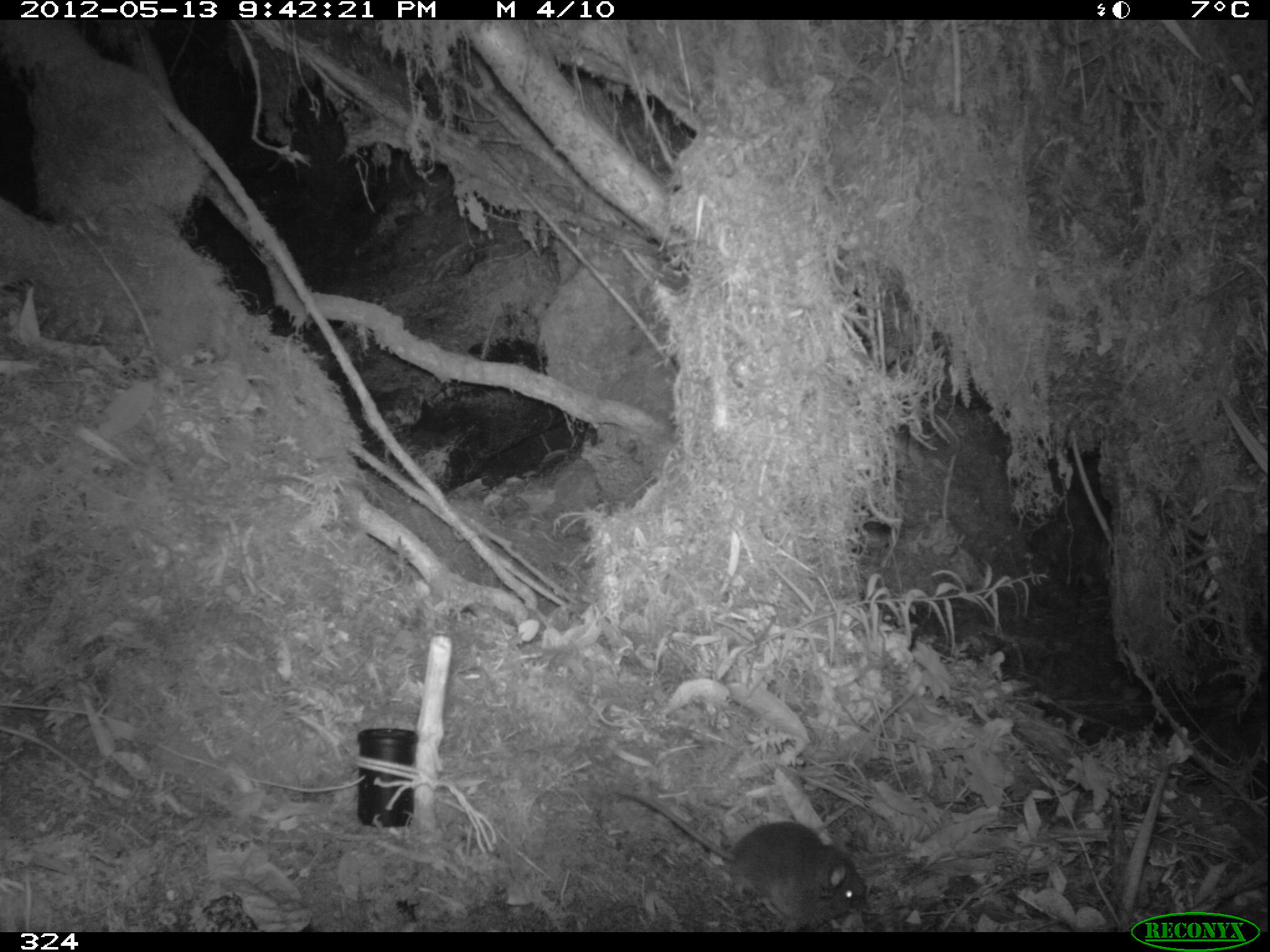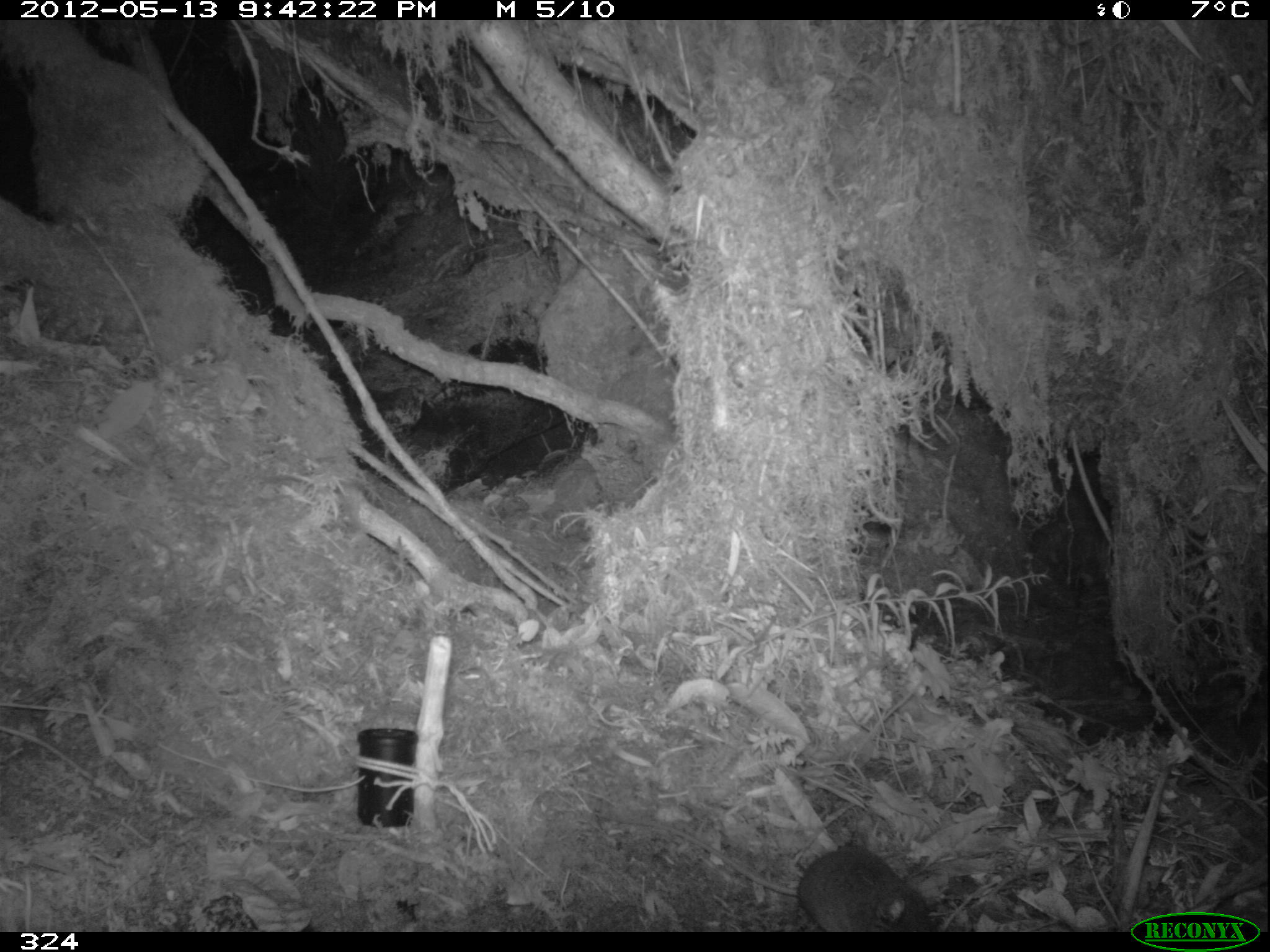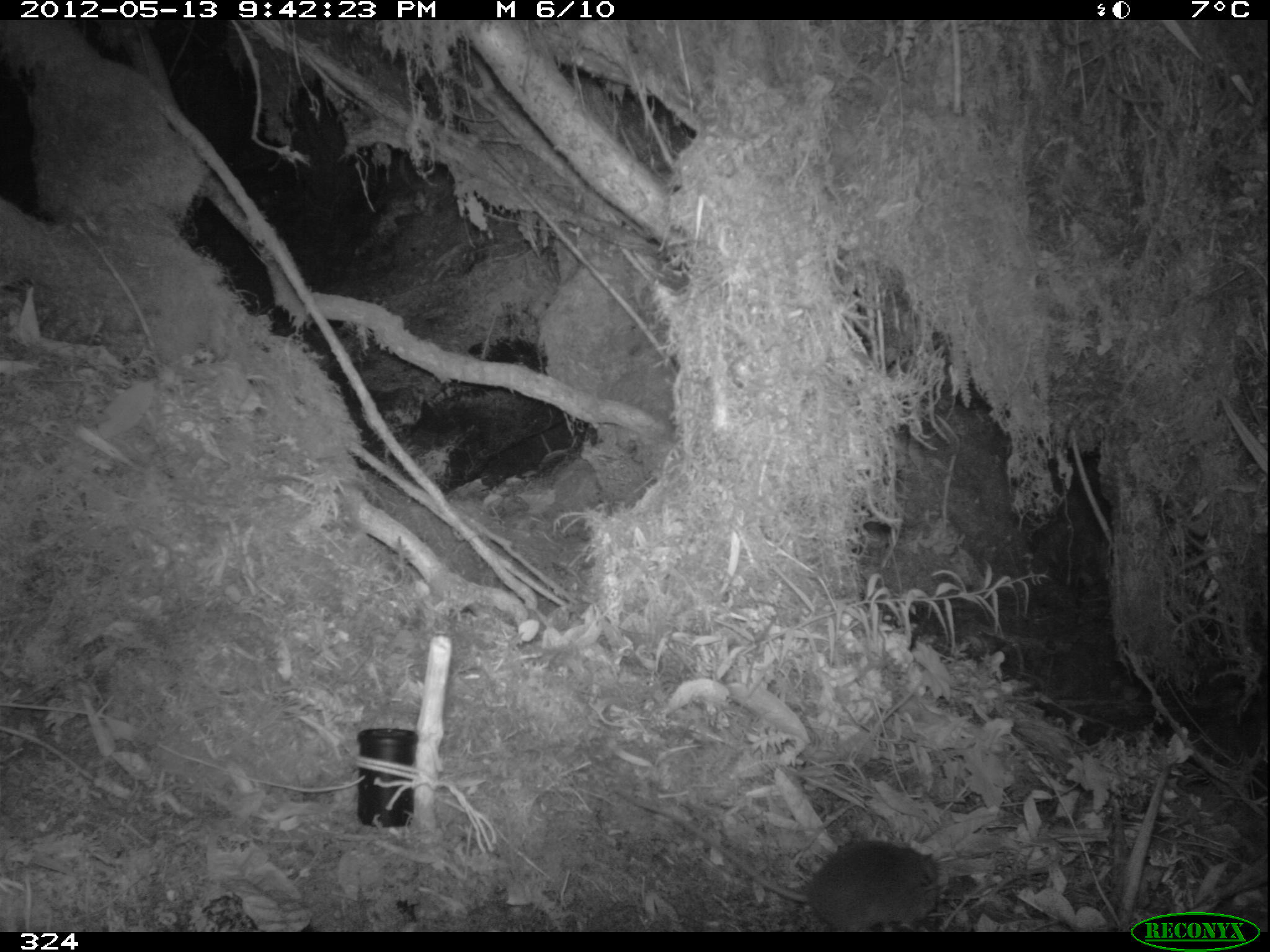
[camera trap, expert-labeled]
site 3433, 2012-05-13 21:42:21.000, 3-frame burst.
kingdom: Animalia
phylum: Chordata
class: Mammalia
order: Rodentia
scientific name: Rodentia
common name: rodents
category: unknown rodent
Unknown rodent (rodents) (Rodentia).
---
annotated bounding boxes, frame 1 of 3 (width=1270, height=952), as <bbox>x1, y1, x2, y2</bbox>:
unknown rodent: <bbox>615, 788, 867, 931</bbox>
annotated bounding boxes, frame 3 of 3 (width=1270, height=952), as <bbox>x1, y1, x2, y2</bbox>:
unknown rodent: <bbox>615, 788, 938, 932</bbox>